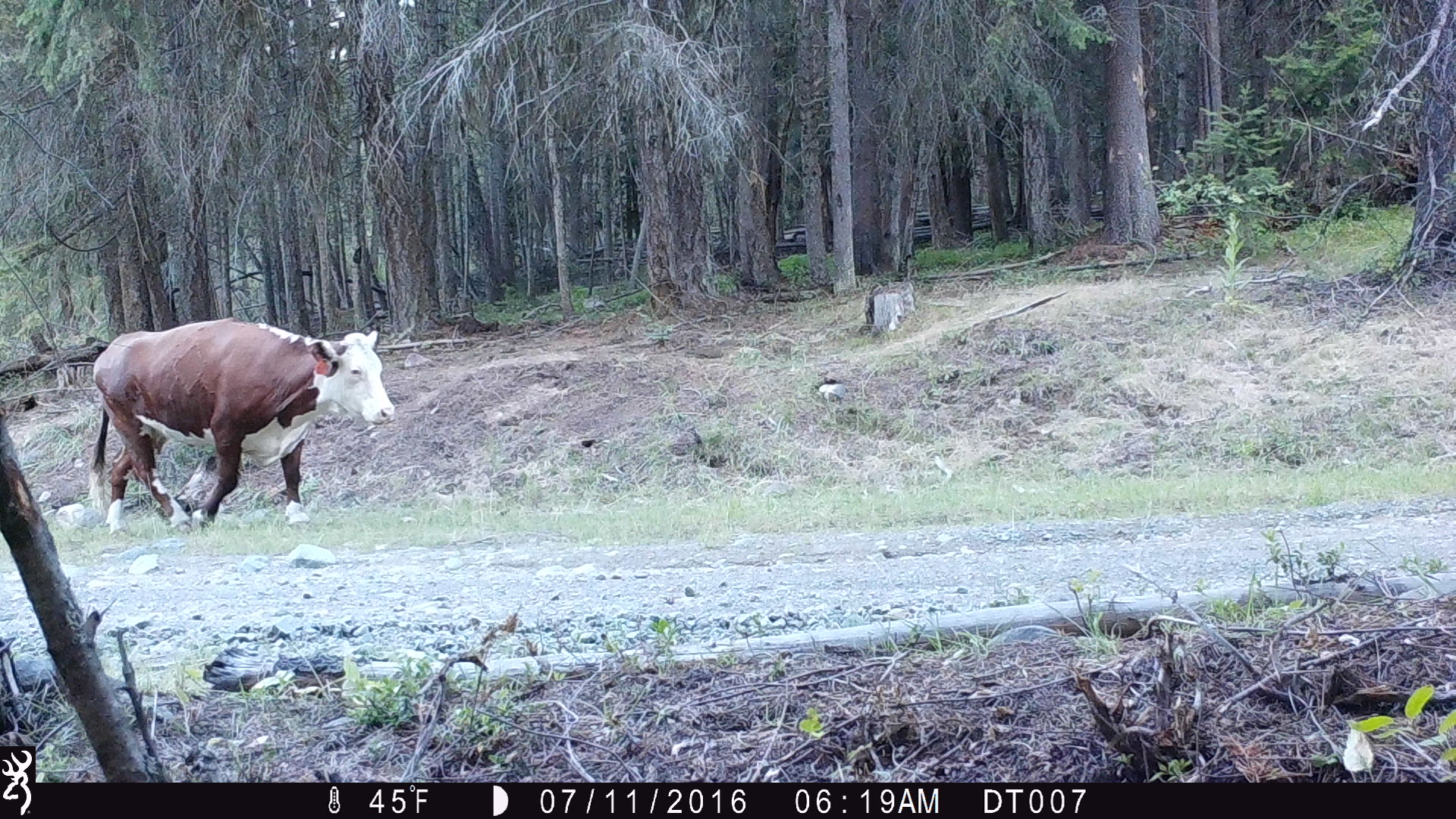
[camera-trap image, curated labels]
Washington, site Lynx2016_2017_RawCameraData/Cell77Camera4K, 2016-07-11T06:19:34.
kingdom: Animalia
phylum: Chordata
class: Mammalia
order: Artiodactyla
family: Bovidae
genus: Bos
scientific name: Bos taurus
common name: domestic cattle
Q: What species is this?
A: Domestic cattle (Bos taurus).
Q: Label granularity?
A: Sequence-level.